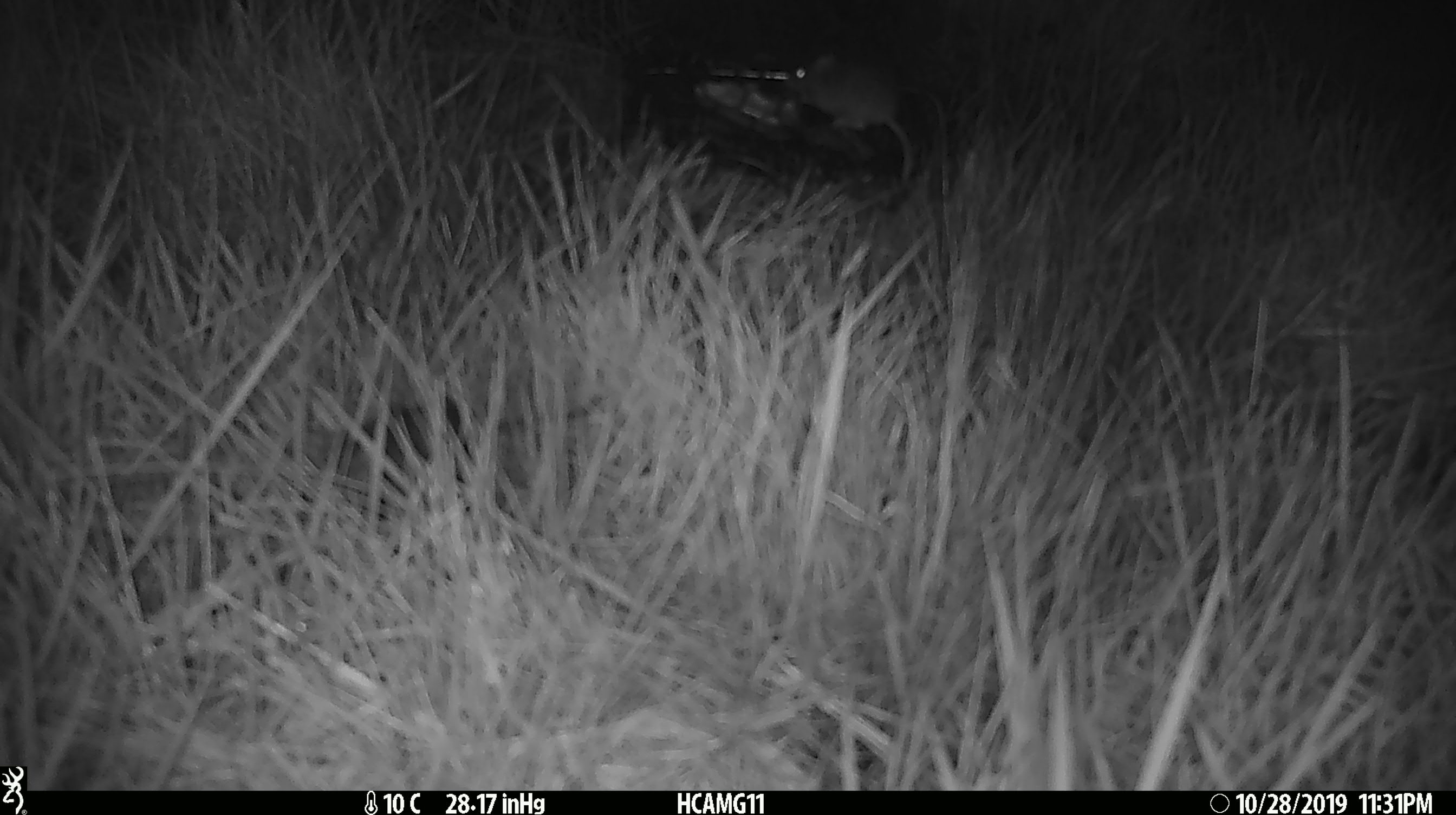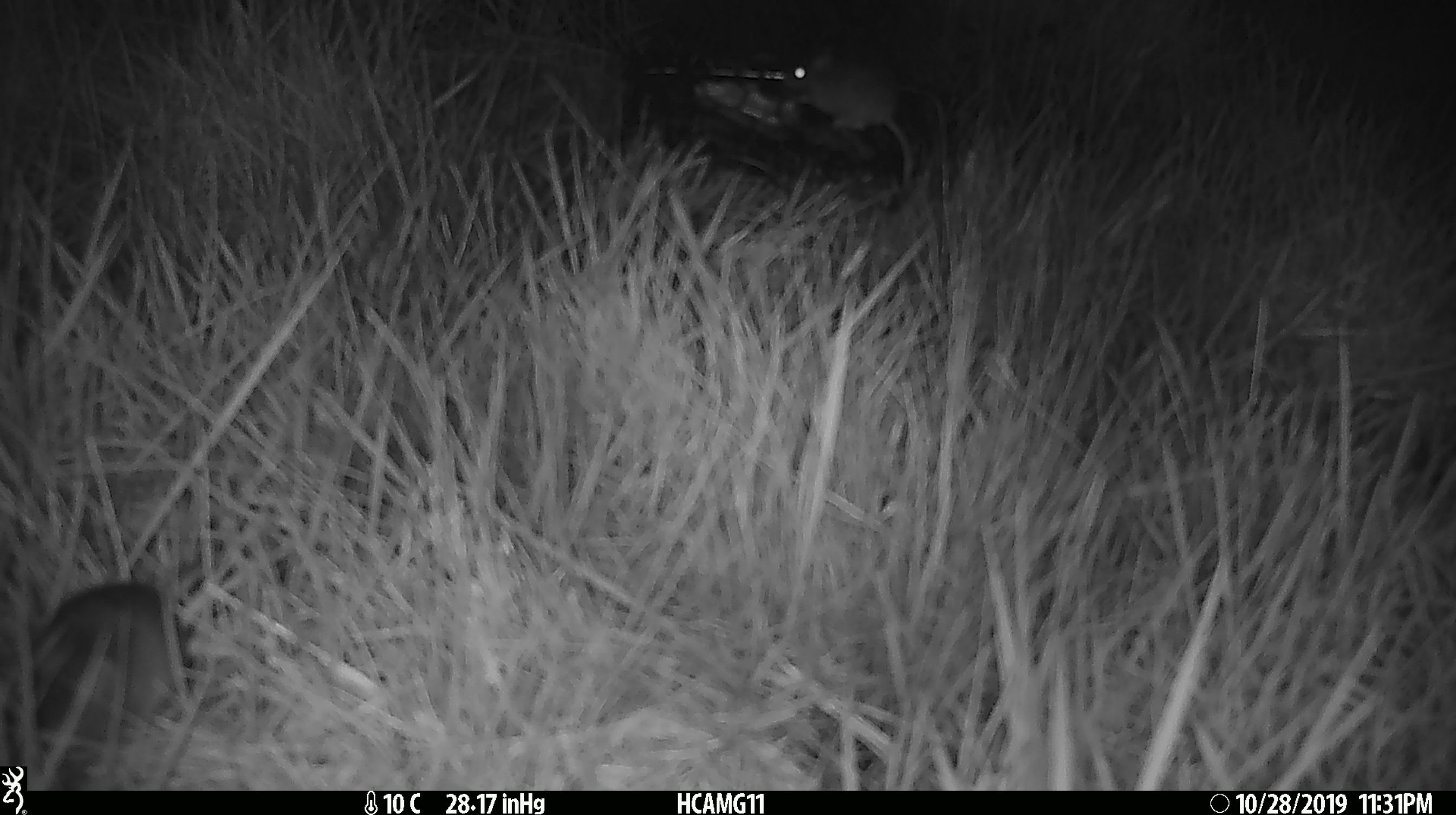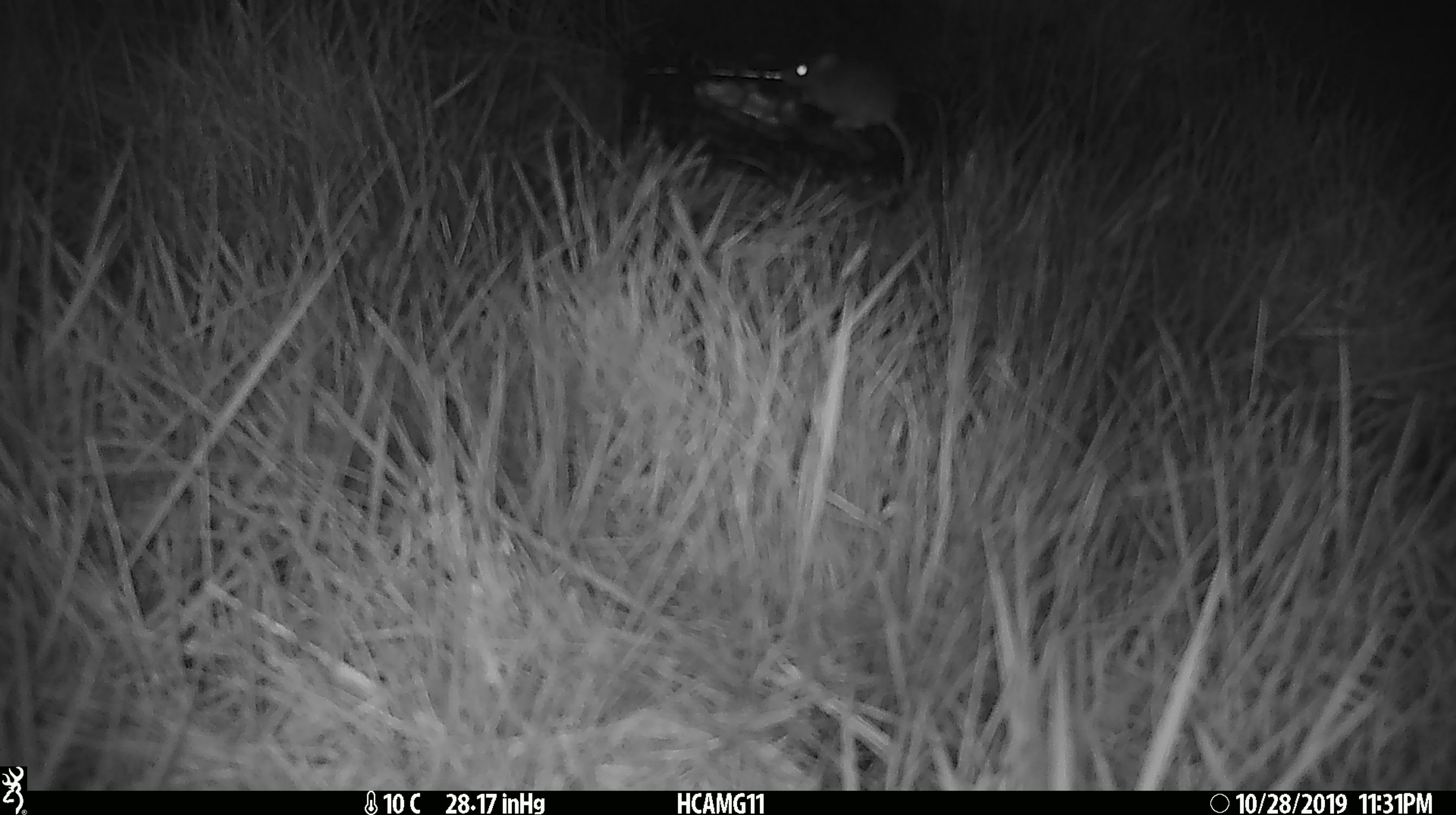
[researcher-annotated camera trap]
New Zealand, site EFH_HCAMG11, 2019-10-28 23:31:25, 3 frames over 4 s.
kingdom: Animalia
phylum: Chordata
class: Mammalia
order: Rodentia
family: Muridae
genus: Mus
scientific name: Mus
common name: mouse